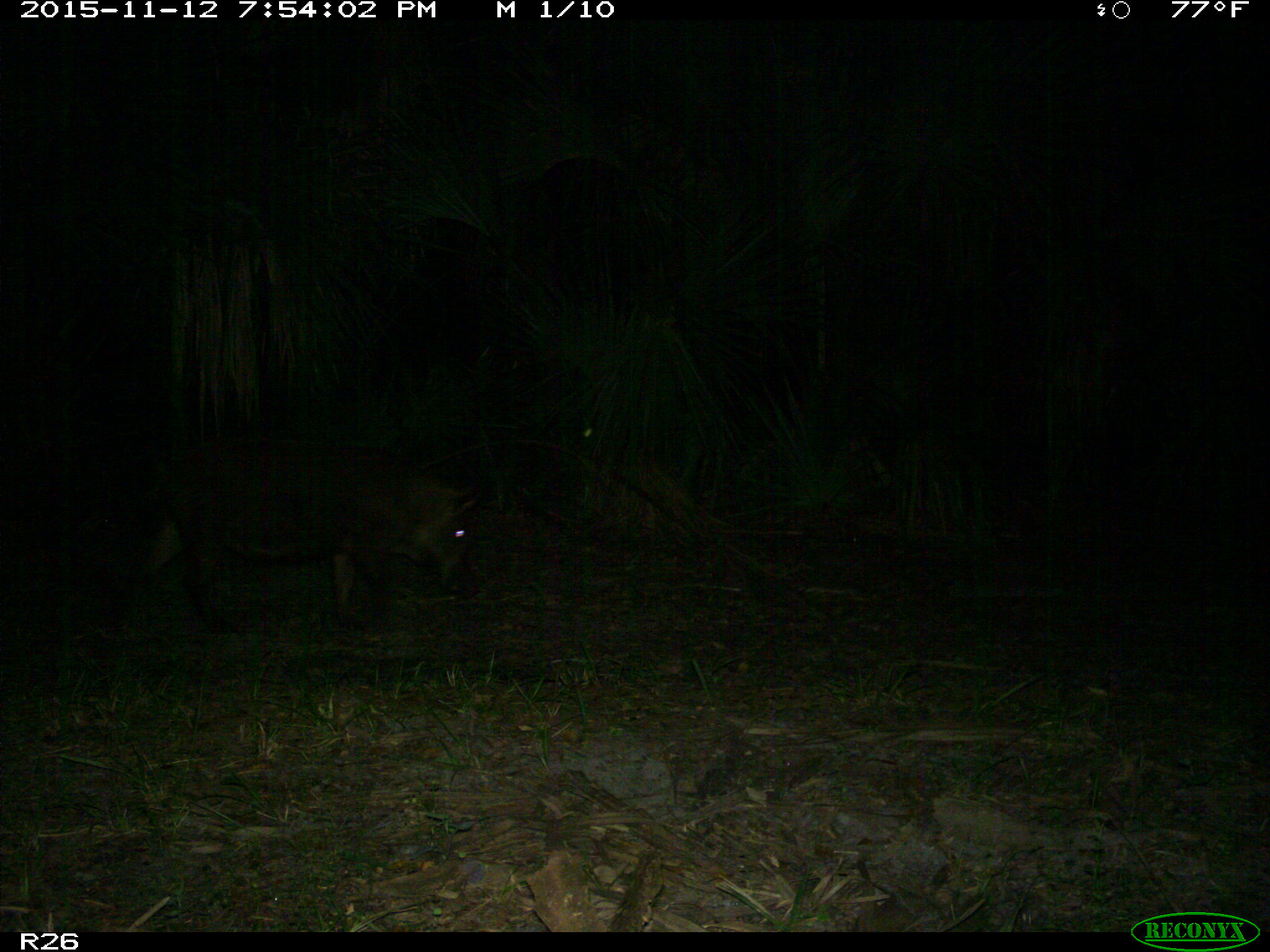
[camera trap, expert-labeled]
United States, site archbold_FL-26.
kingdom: Animalia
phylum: Chordata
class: Mammalia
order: Artiodactyla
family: Suidae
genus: Sus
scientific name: Sus scrofa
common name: wild boar